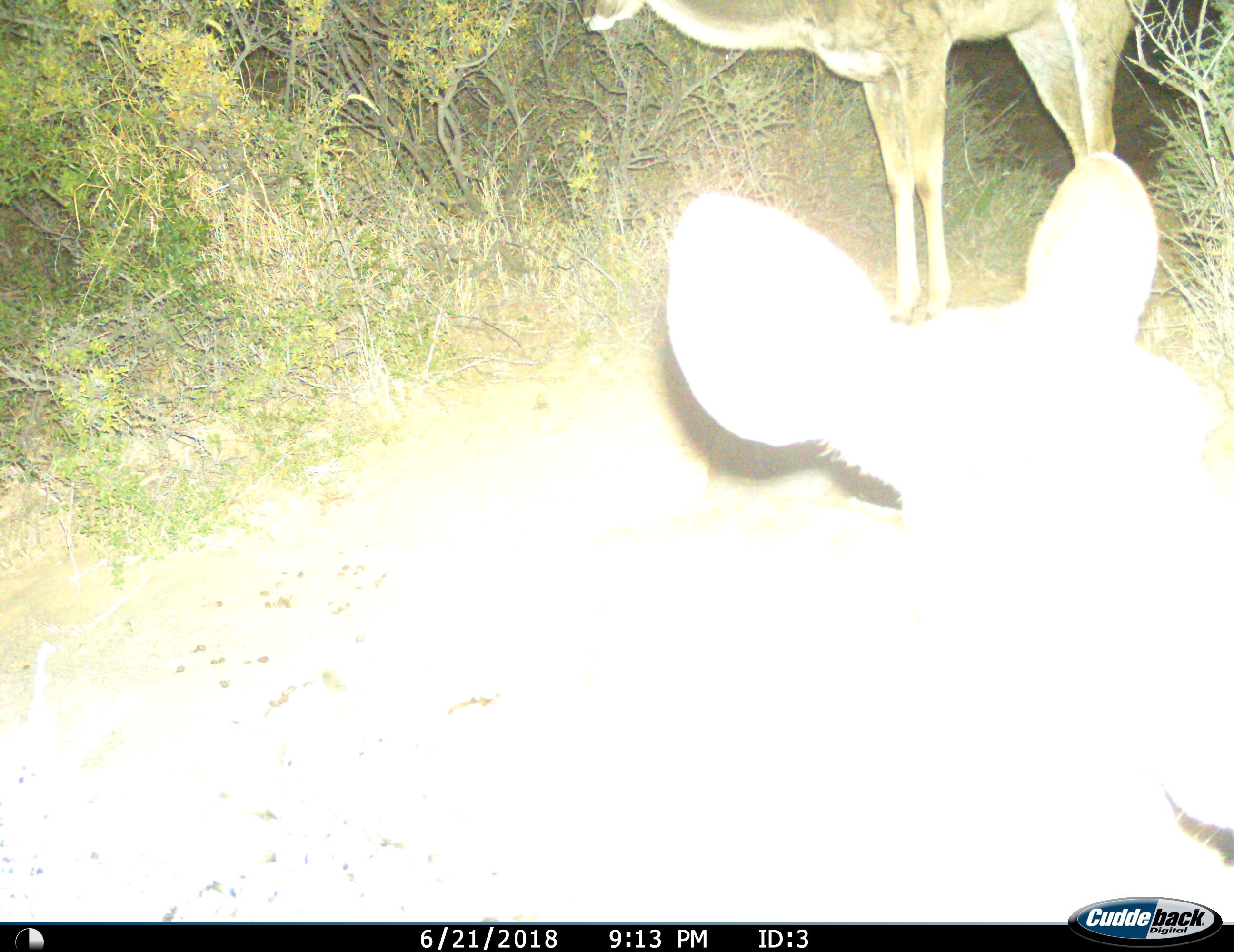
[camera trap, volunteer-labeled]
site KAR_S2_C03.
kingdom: Animalia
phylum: Chordata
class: Mammalia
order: Artiodactyla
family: Bovidae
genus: Tragelaphus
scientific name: Tragelaphus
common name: kudu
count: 2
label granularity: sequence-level